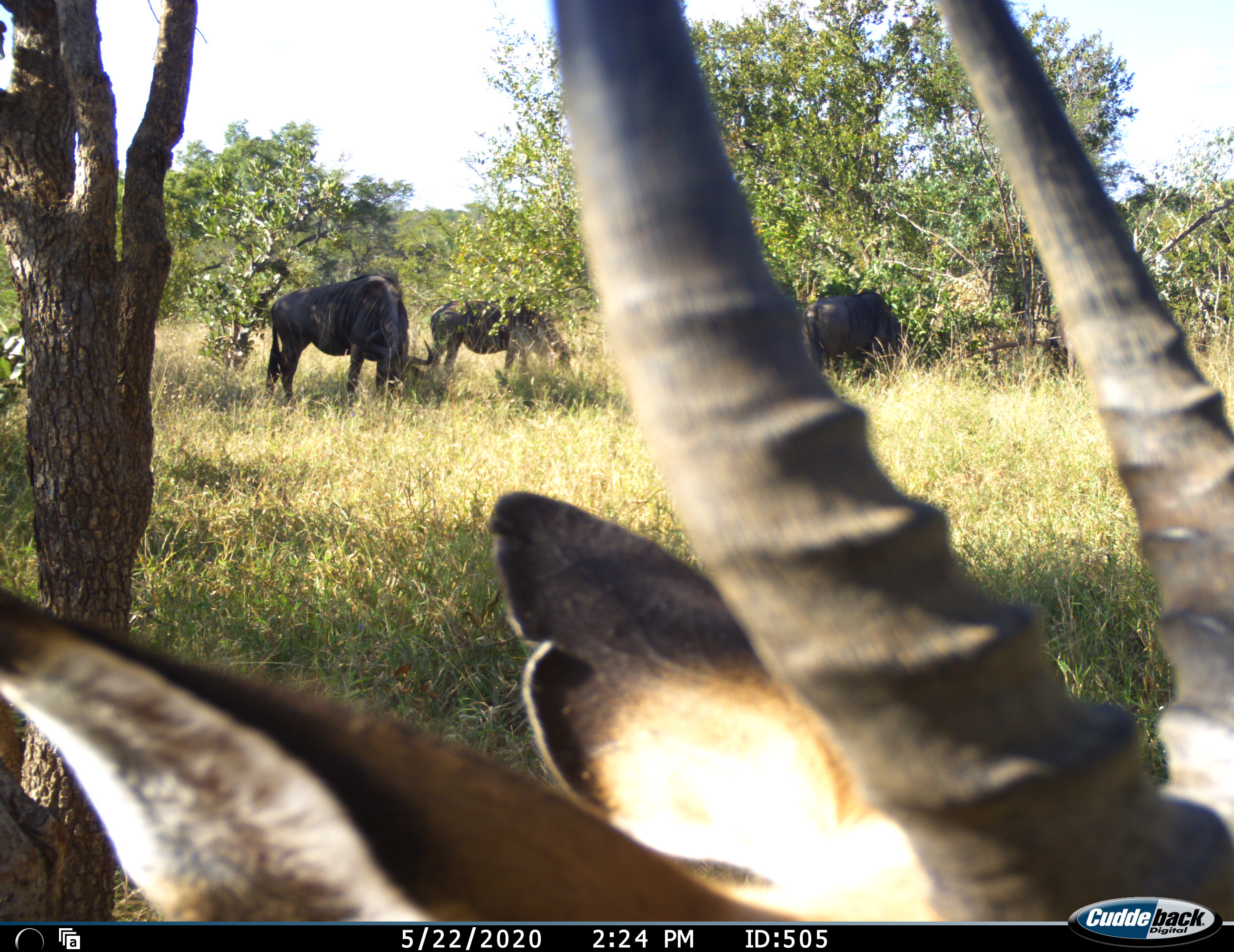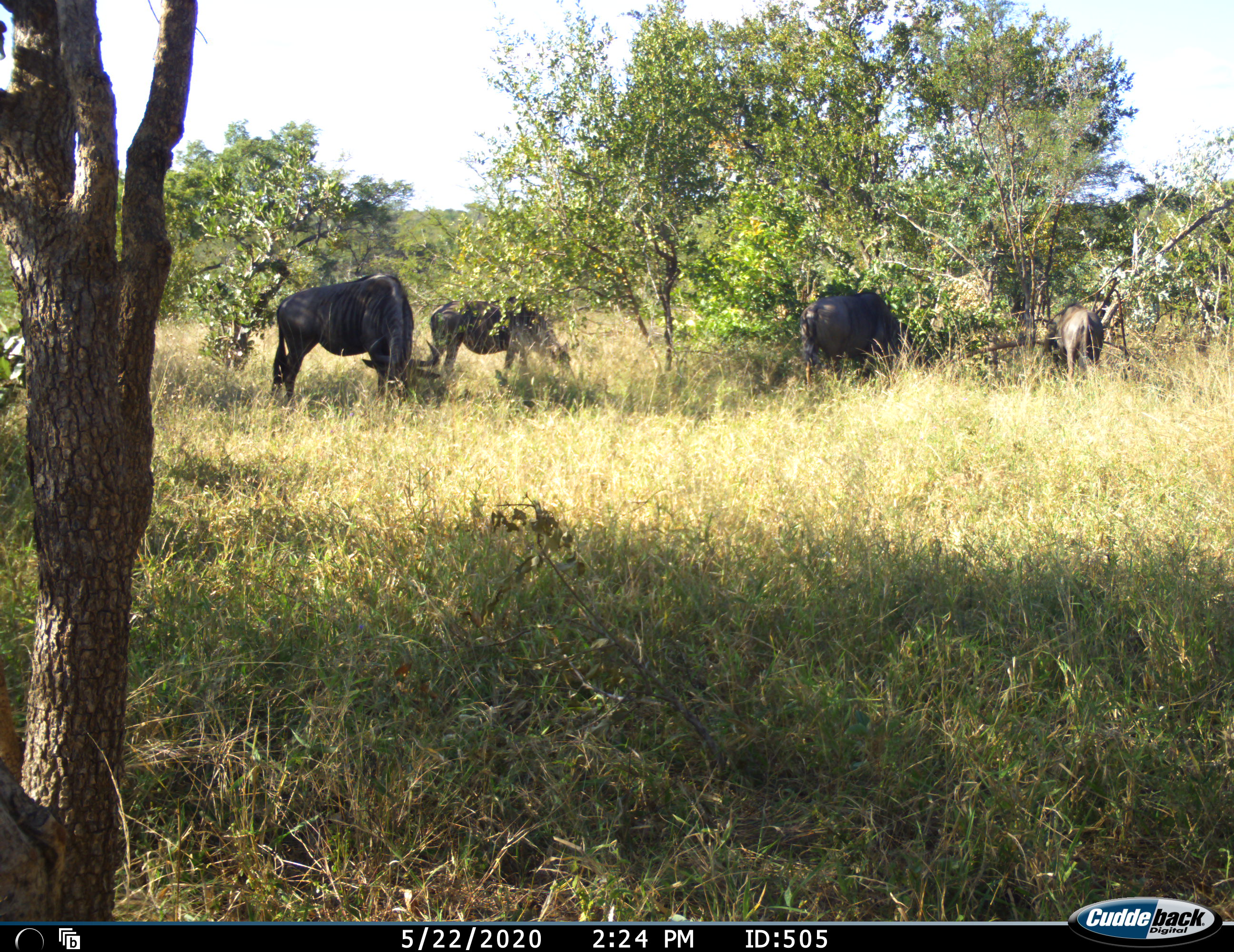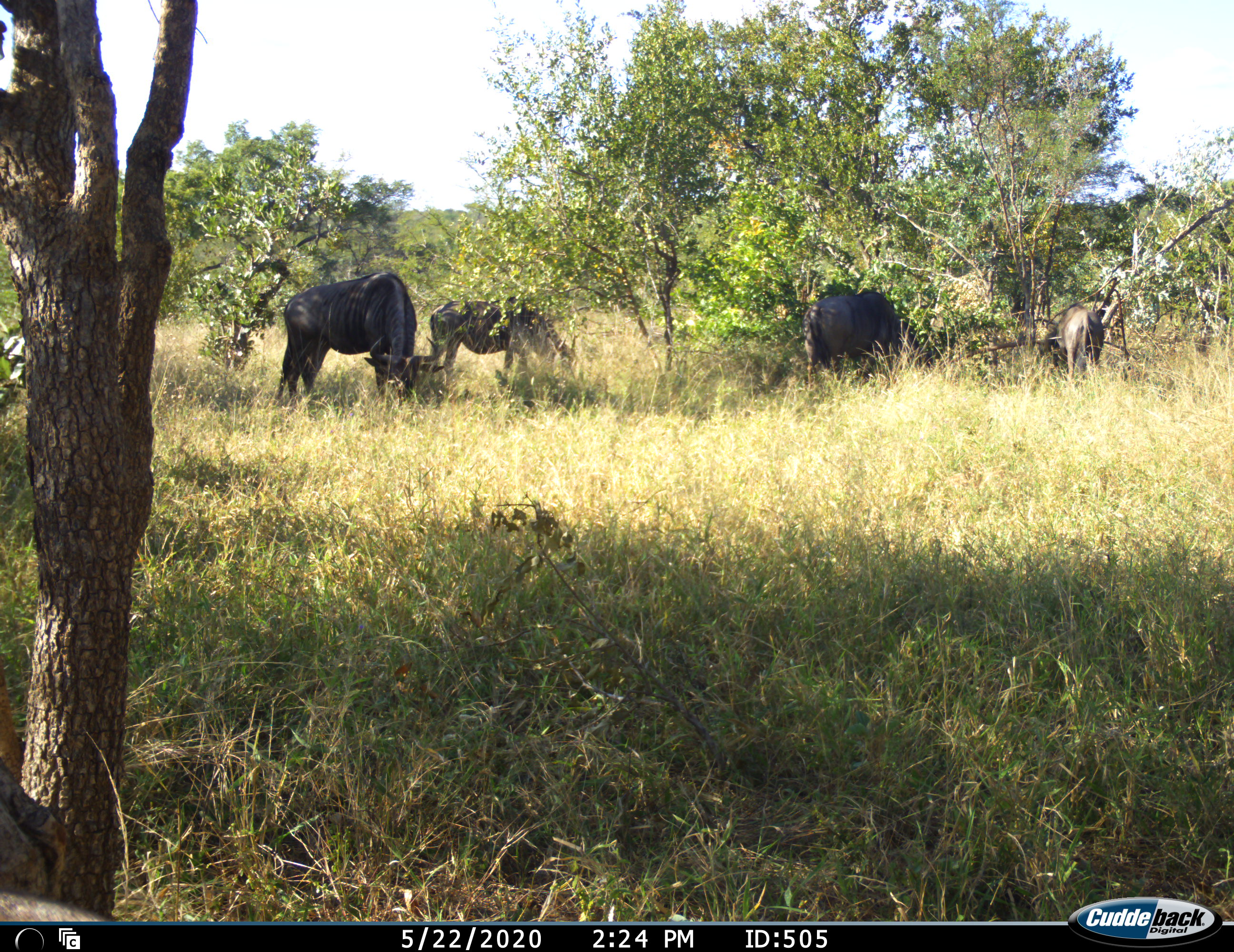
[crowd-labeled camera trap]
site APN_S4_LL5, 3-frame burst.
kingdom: Animalia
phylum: Chordata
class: Mammalia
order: Artiodactyla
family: Bovidae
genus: Aepyceros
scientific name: Aepyceros melampus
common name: impala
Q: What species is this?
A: Impala (Aepyceros melampus).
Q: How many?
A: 1.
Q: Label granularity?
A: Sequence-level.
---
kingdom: Animalia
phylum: Chordata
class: Mammalia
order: Artiodactyla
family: Bovidae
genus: Connochaetes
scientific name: Connochaetes taurinus taurinus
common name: blue wildebeest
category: wildebeestblue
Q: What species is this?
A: Wildebeestblue (blue wildebeest) (Connochaetes taurinus taurinus).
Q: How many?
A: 4.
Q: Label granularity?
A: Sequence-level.